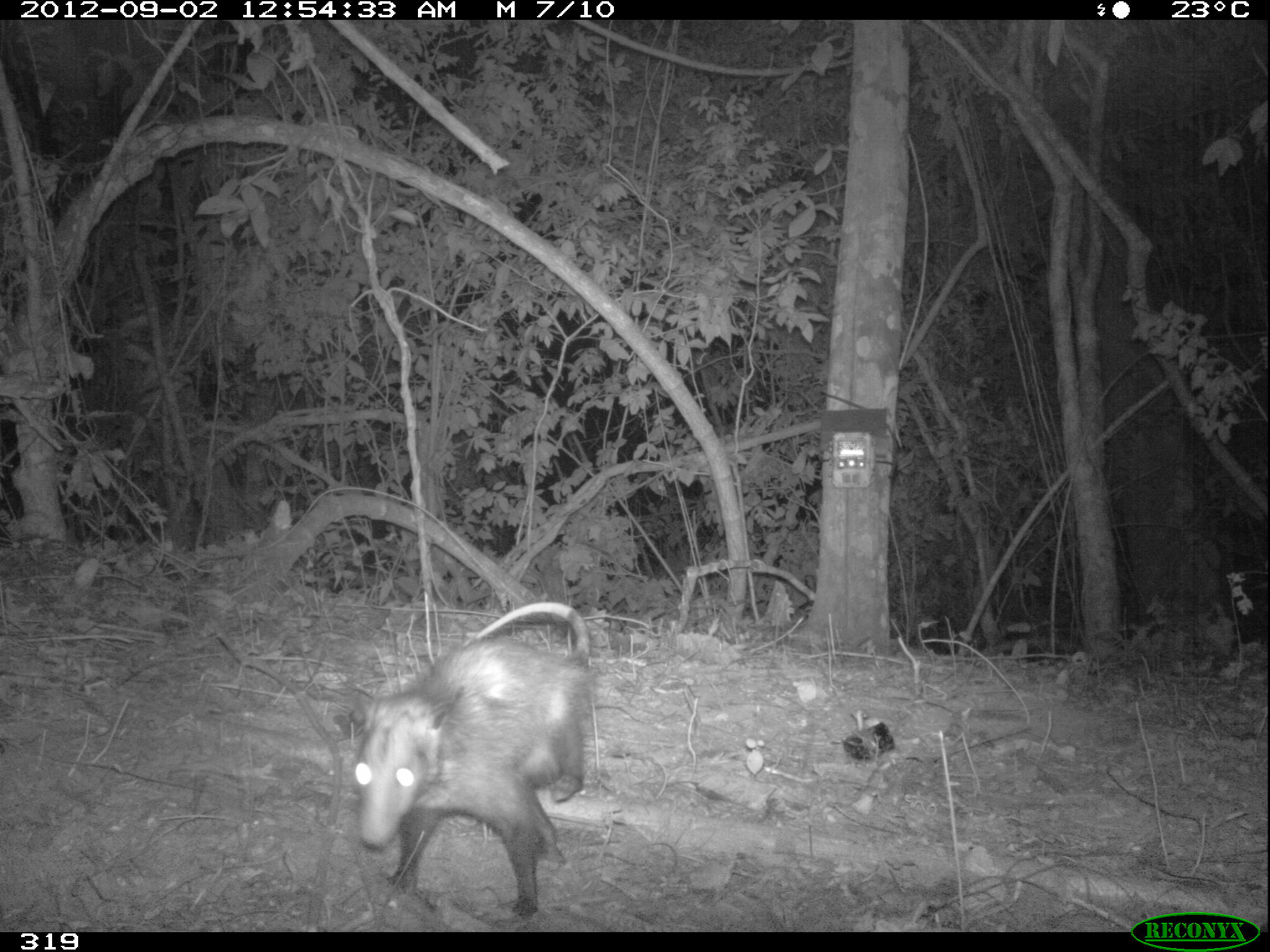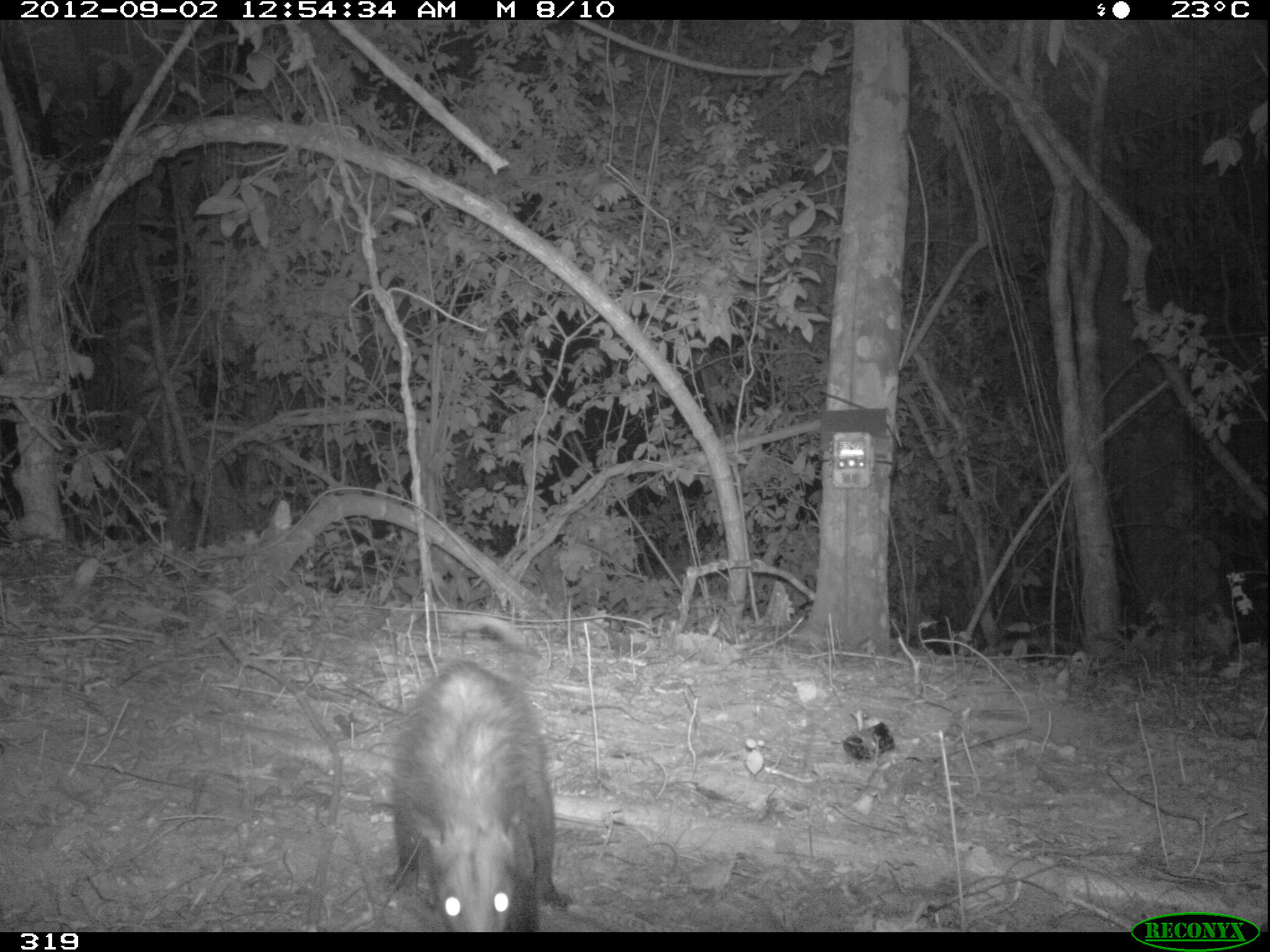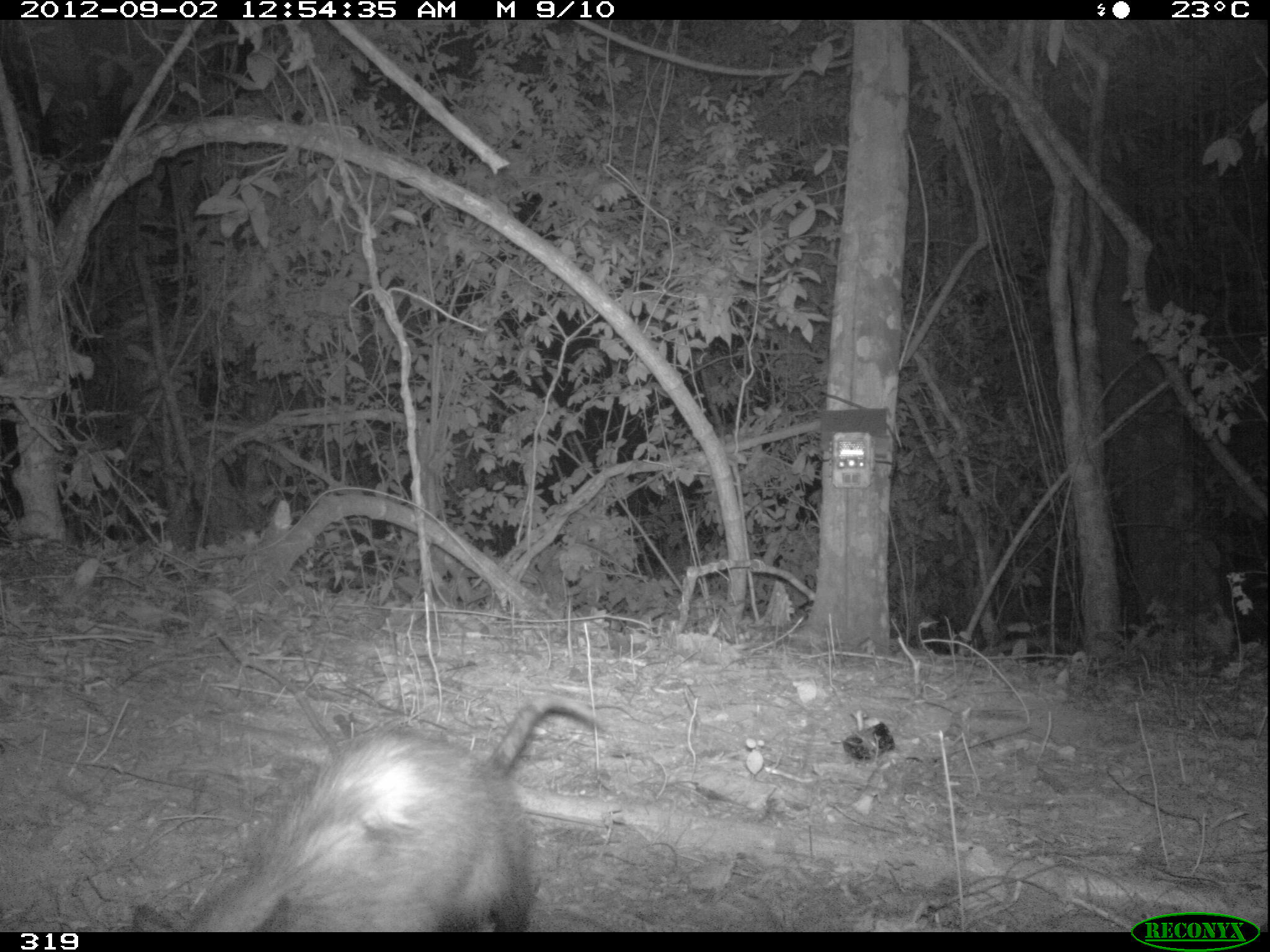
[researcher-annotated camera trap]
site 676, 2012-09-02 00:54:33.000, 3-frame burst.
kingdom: Animalia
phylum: Chordata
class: Mammalia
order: Didelphimorphia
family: Didelphidae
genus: Didelphis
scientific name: Didelphis marsupialis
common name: southern opossum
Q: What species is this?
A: Didelphis marsupialis (southern opossum).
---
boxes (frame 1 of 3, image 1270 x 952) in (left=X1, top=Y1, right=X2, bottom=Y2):
didelphis marsupialis: (left=346, top=598, right=592, bottom=918)